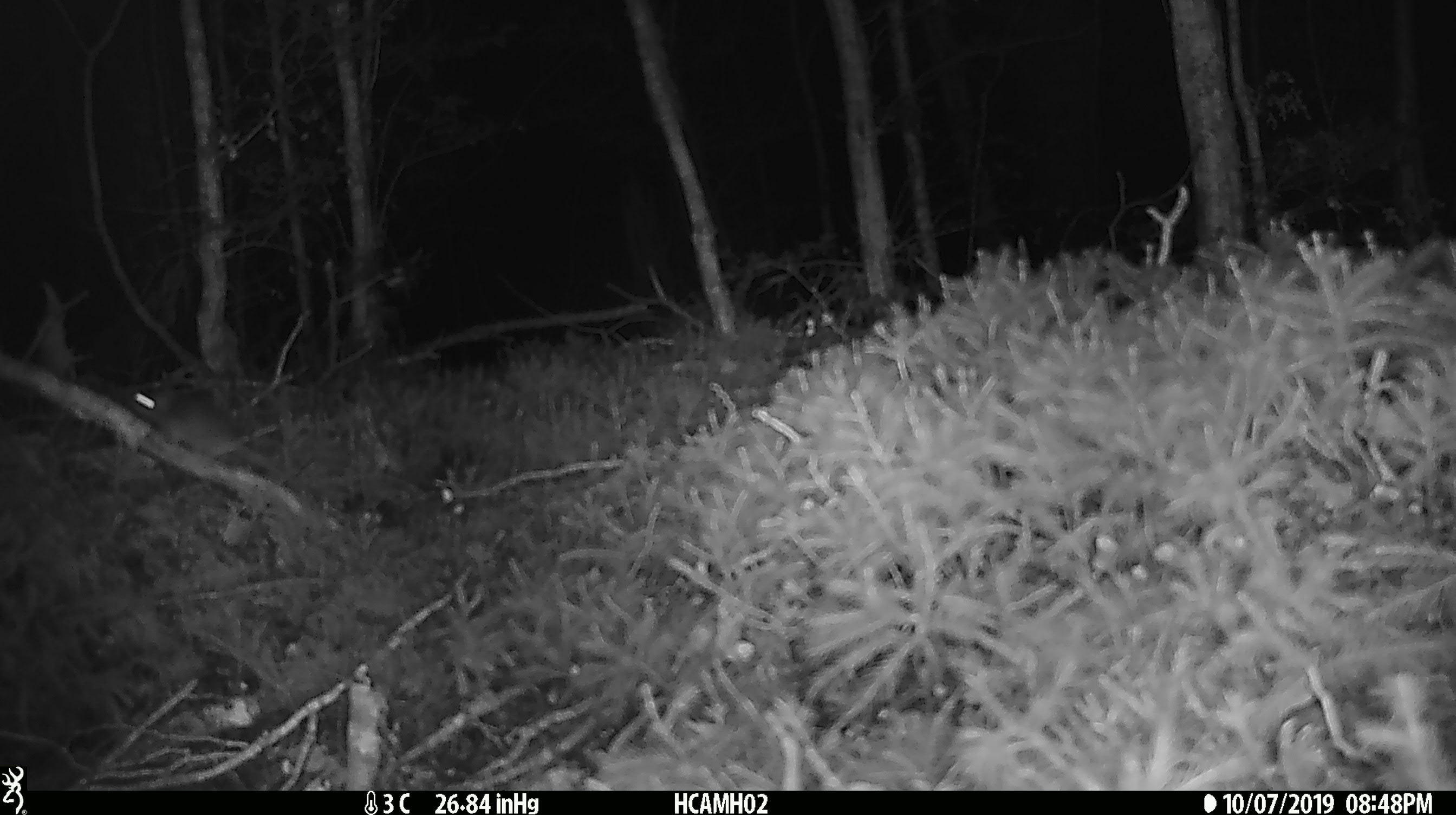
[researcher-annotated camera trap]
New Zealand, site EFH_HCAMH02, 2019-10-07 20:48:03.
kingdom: Animalia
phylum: Chordata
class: Mammalia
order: Rodentia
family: Muridae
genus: Mus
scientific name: Mus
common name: mouse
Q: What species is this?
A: Mouse (Mus).